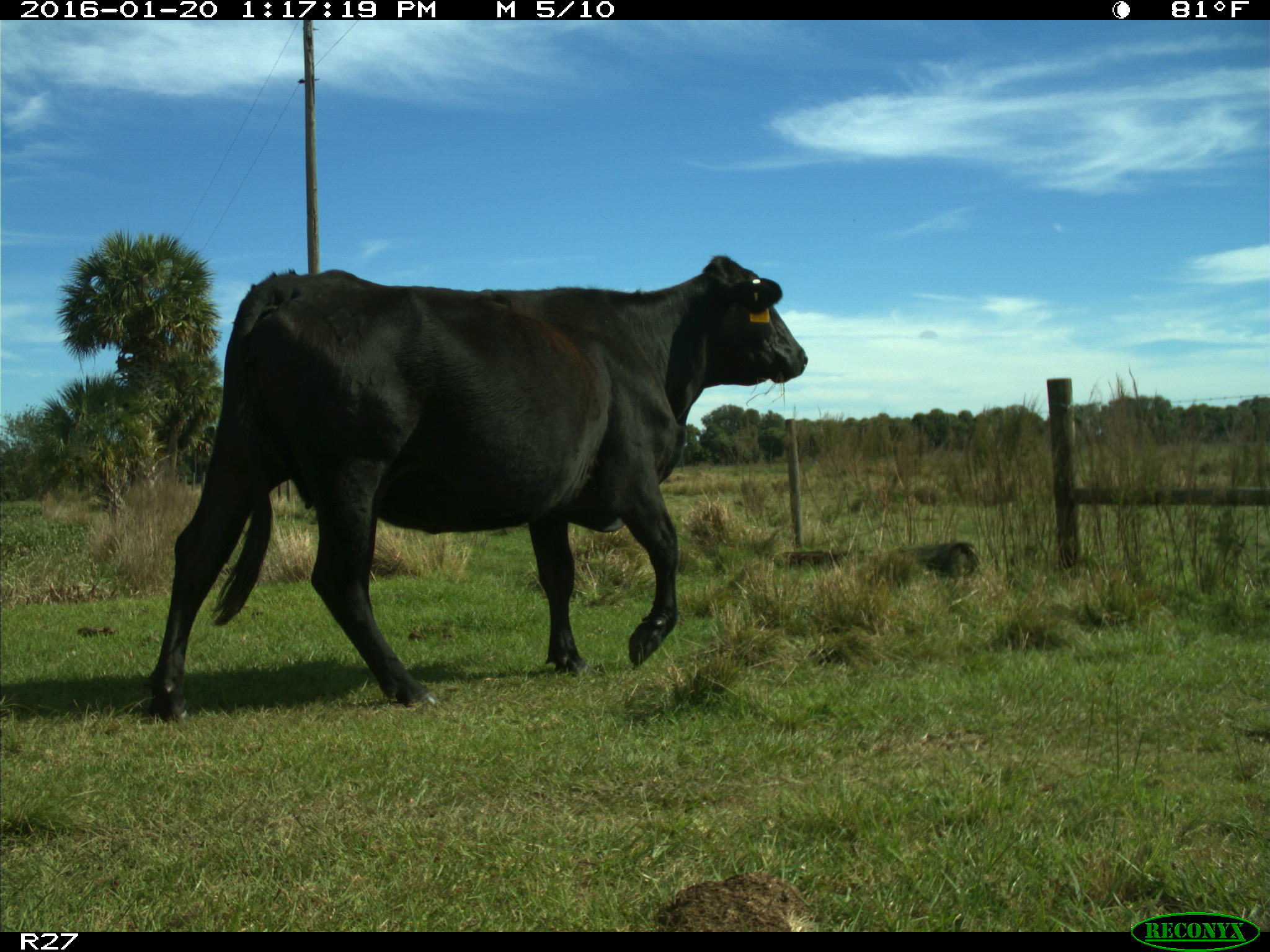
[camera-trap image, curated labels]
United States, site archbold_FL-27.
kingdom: Animalia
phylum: Chordata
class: Mammalia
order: Artiodactyla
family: Bovidae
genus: Bos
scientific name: Bos taurus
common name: domestic cow